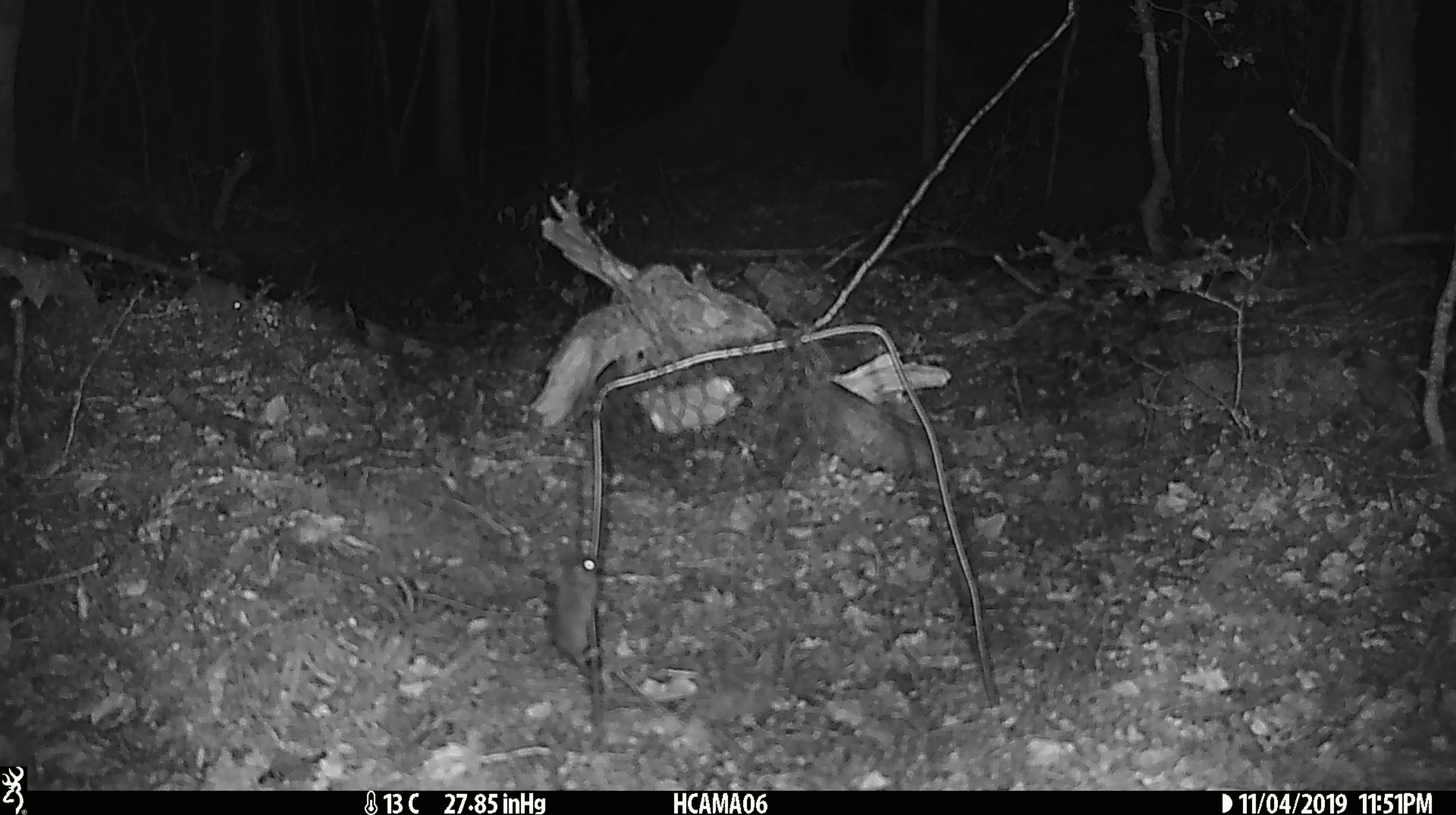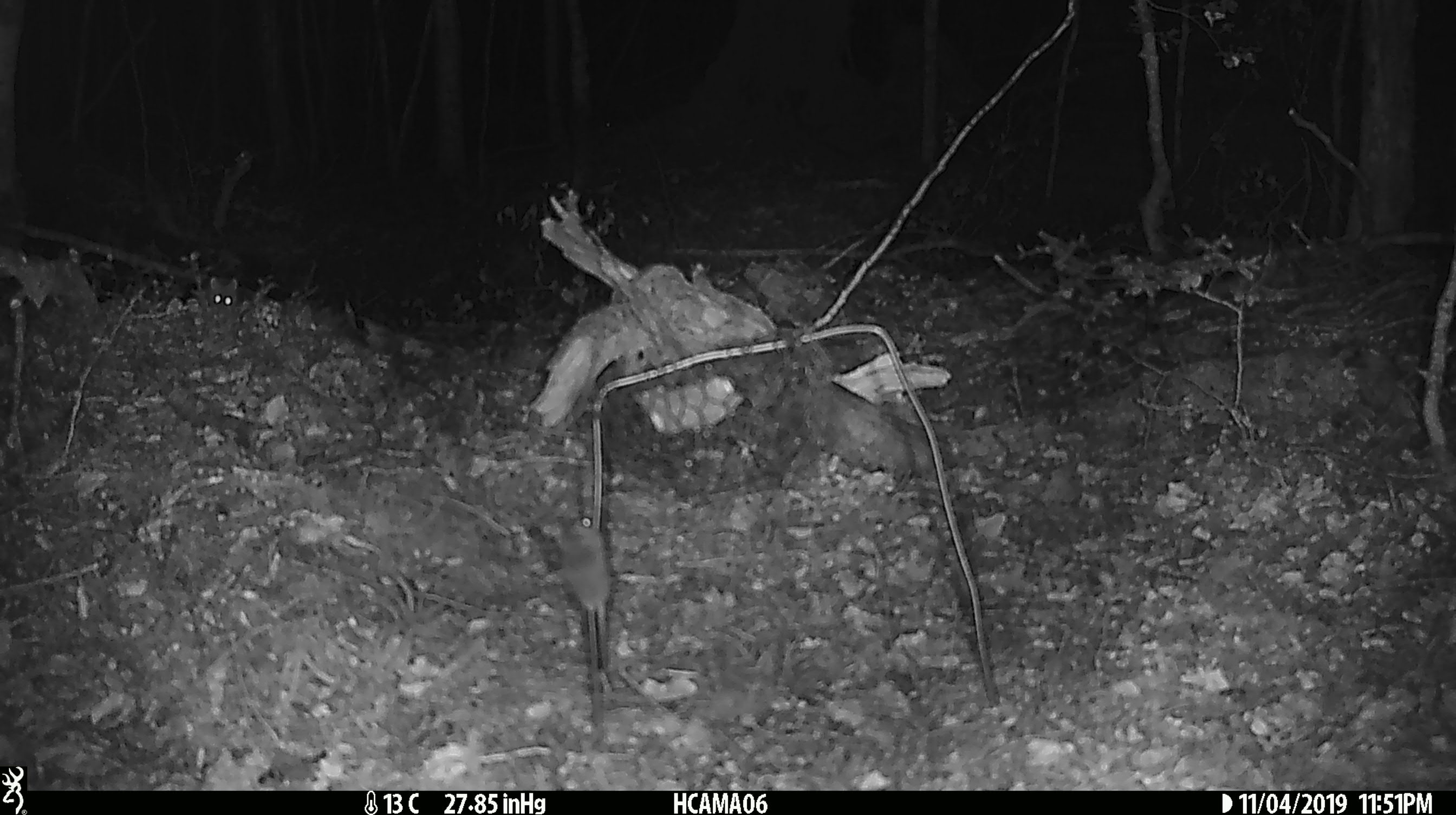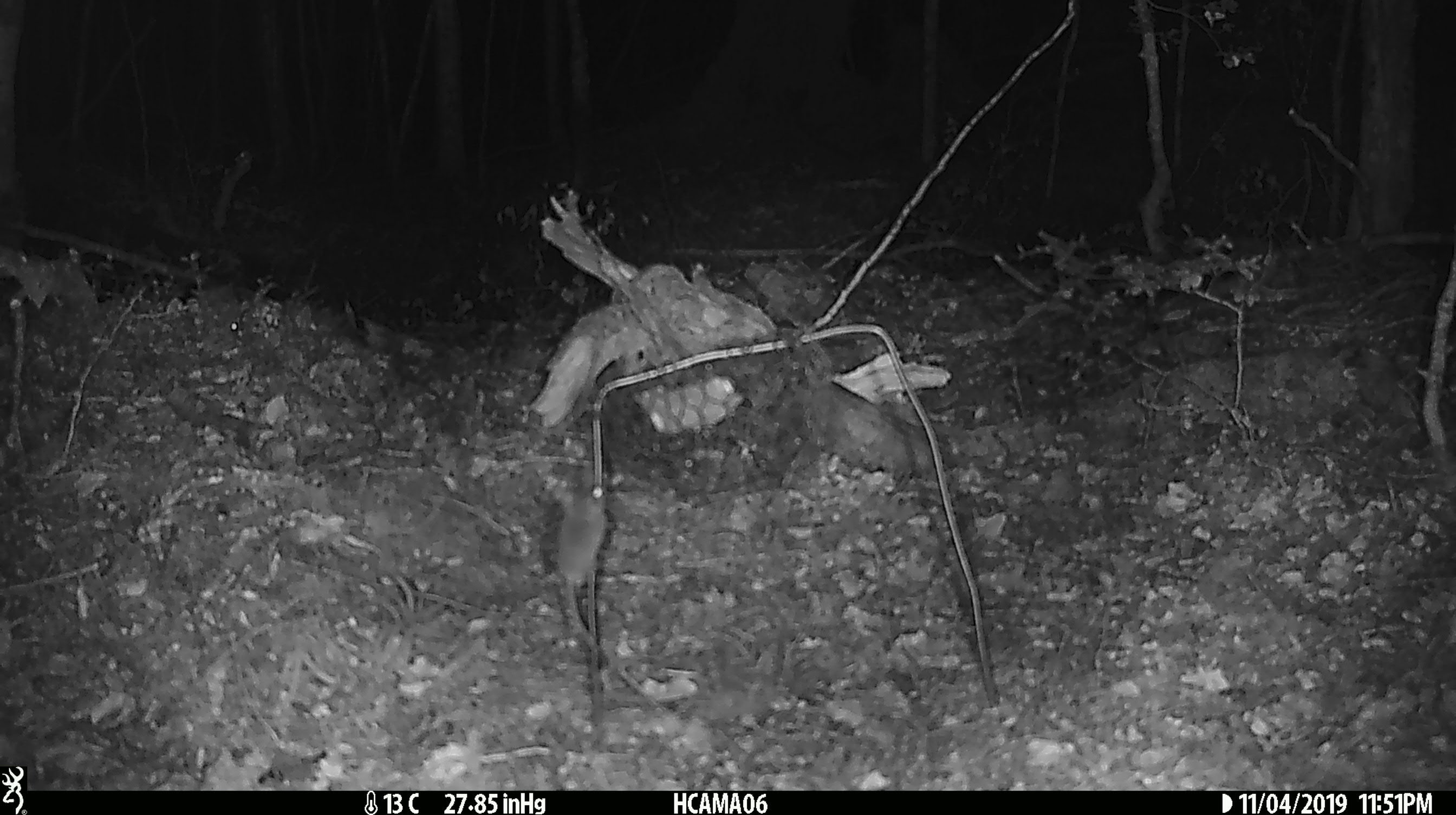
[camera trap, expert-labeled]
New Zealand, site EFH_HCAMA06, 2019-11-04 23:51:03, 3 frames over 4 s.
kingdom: Animalia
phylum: Chordata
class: Mammalia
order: Rodentia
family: Muridae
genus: Mus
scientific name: Mus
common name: mouse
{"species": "mouse (Mus)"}